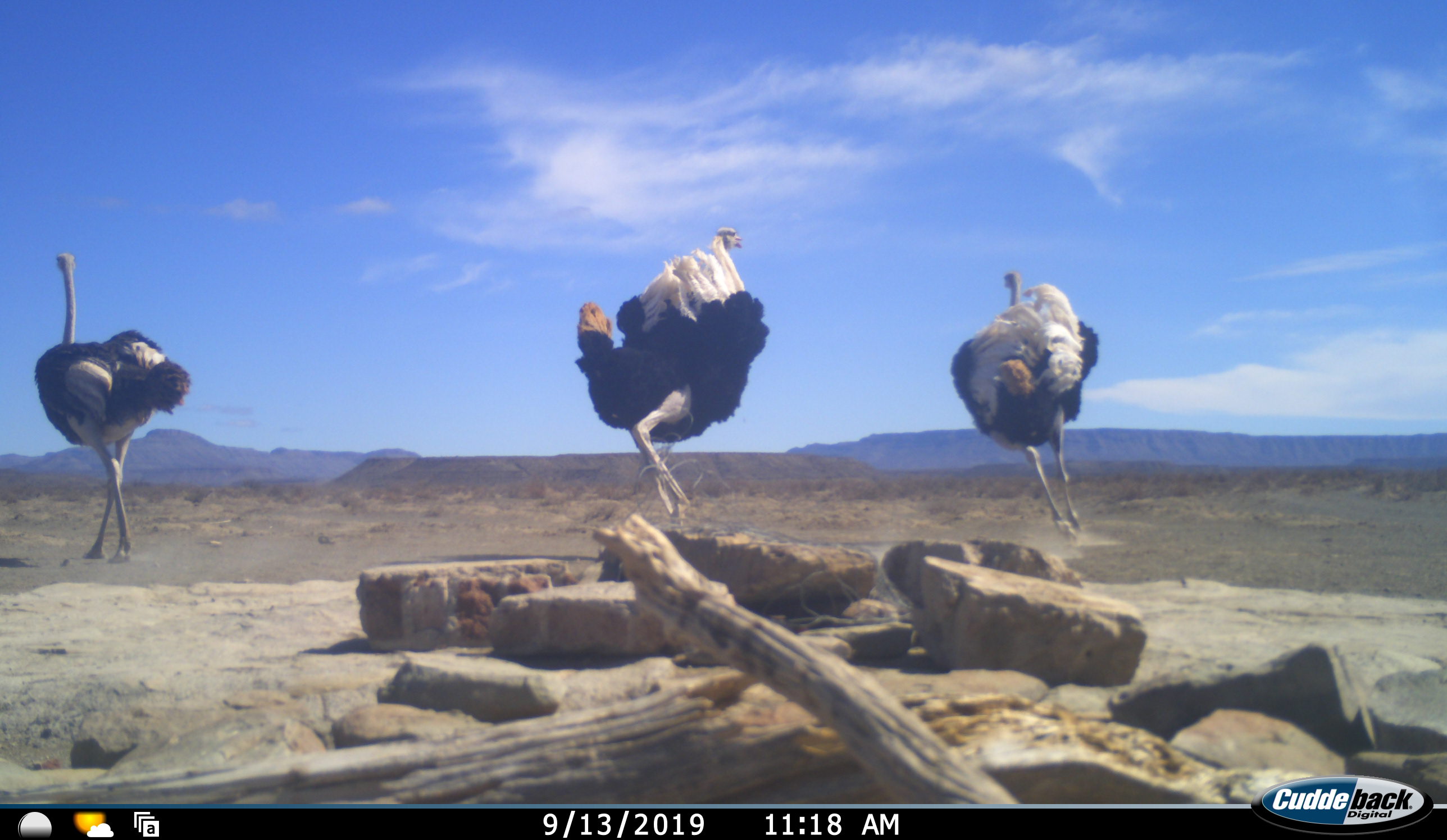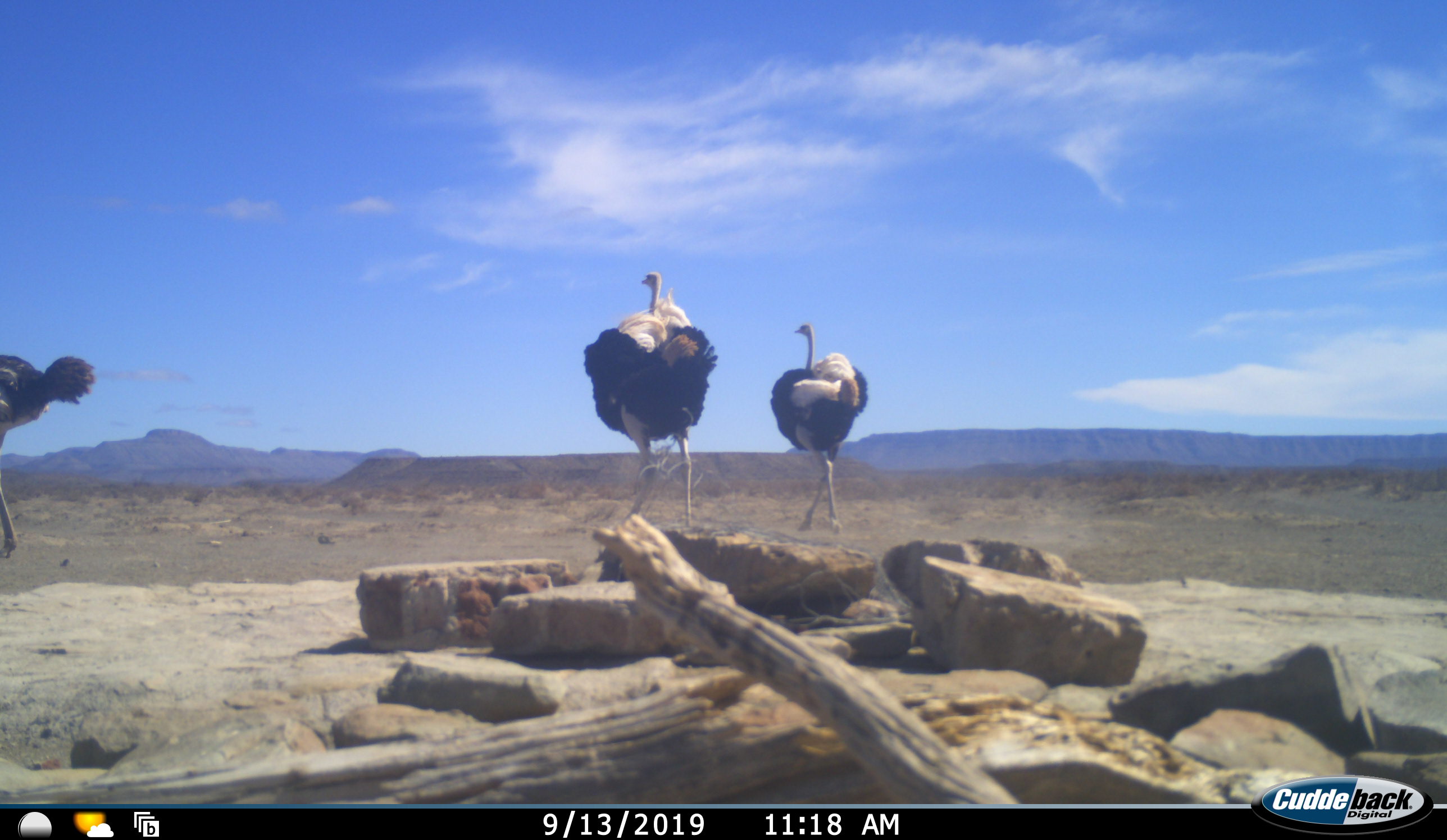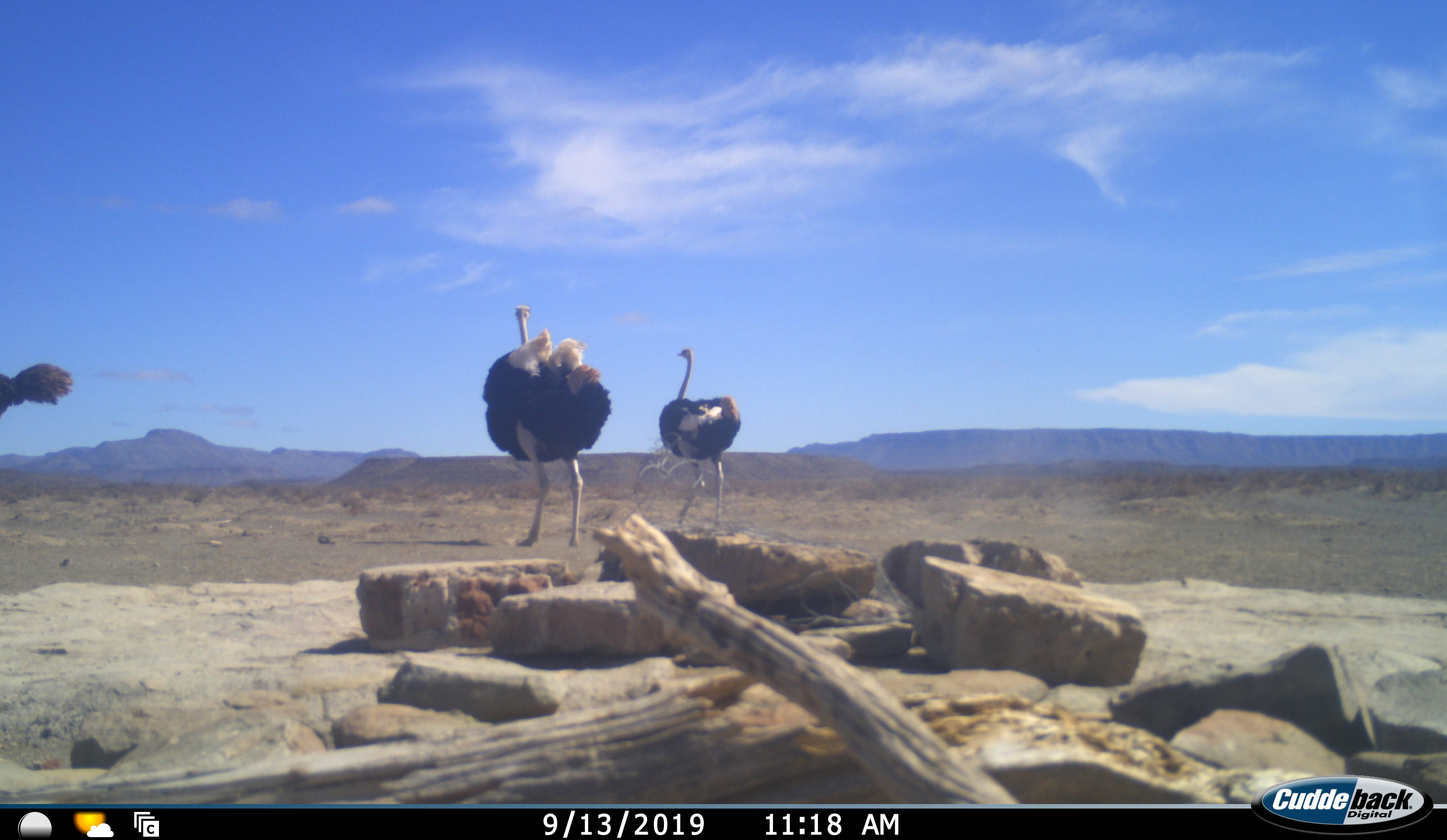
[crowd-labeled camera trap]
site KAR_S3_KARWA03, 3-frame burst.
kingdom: Animalia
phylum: Chordata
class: Aves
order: Struthioniformes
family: Struthionidae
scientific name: Struthionidae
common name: ostrich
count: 3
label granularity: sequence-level